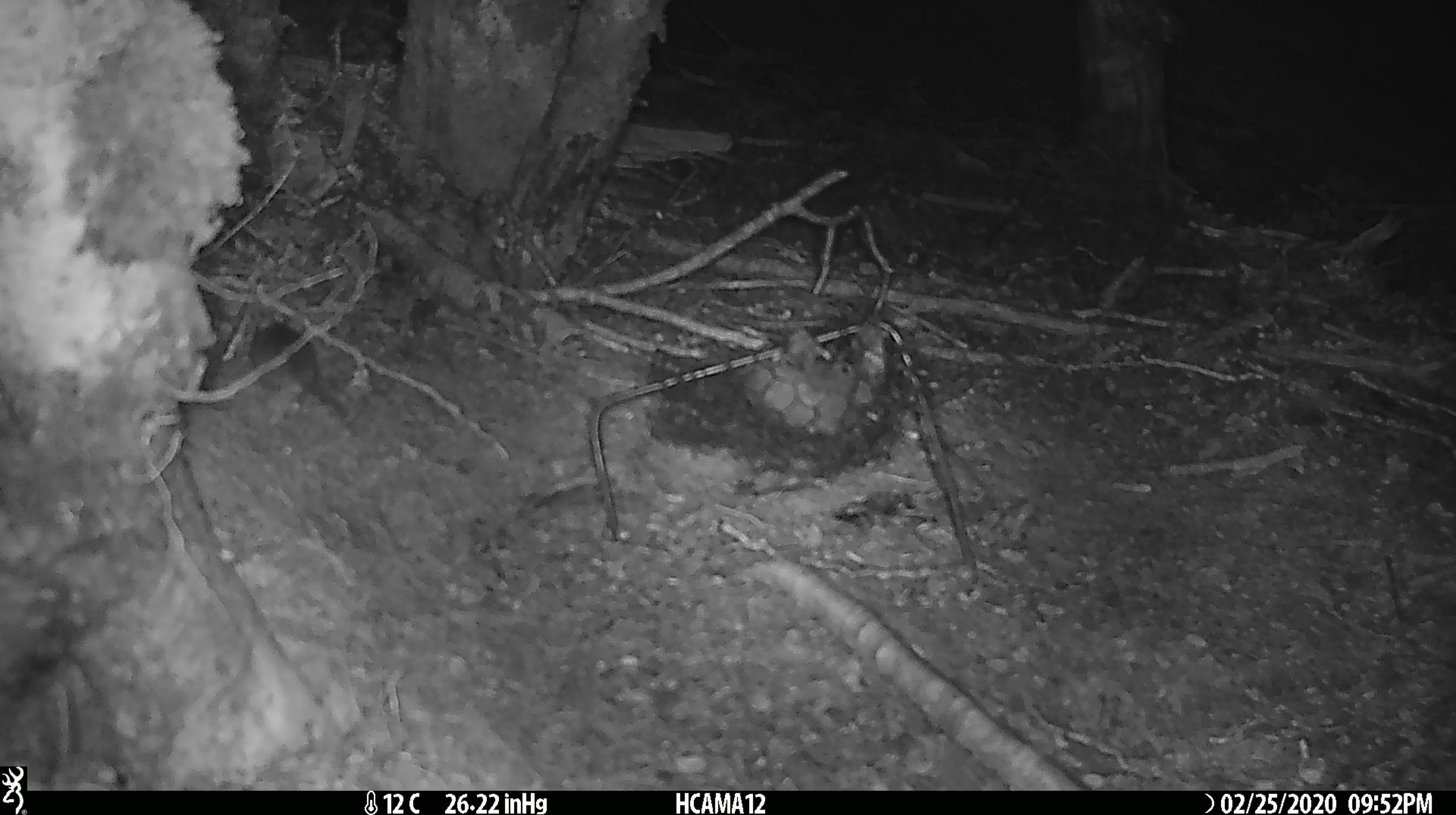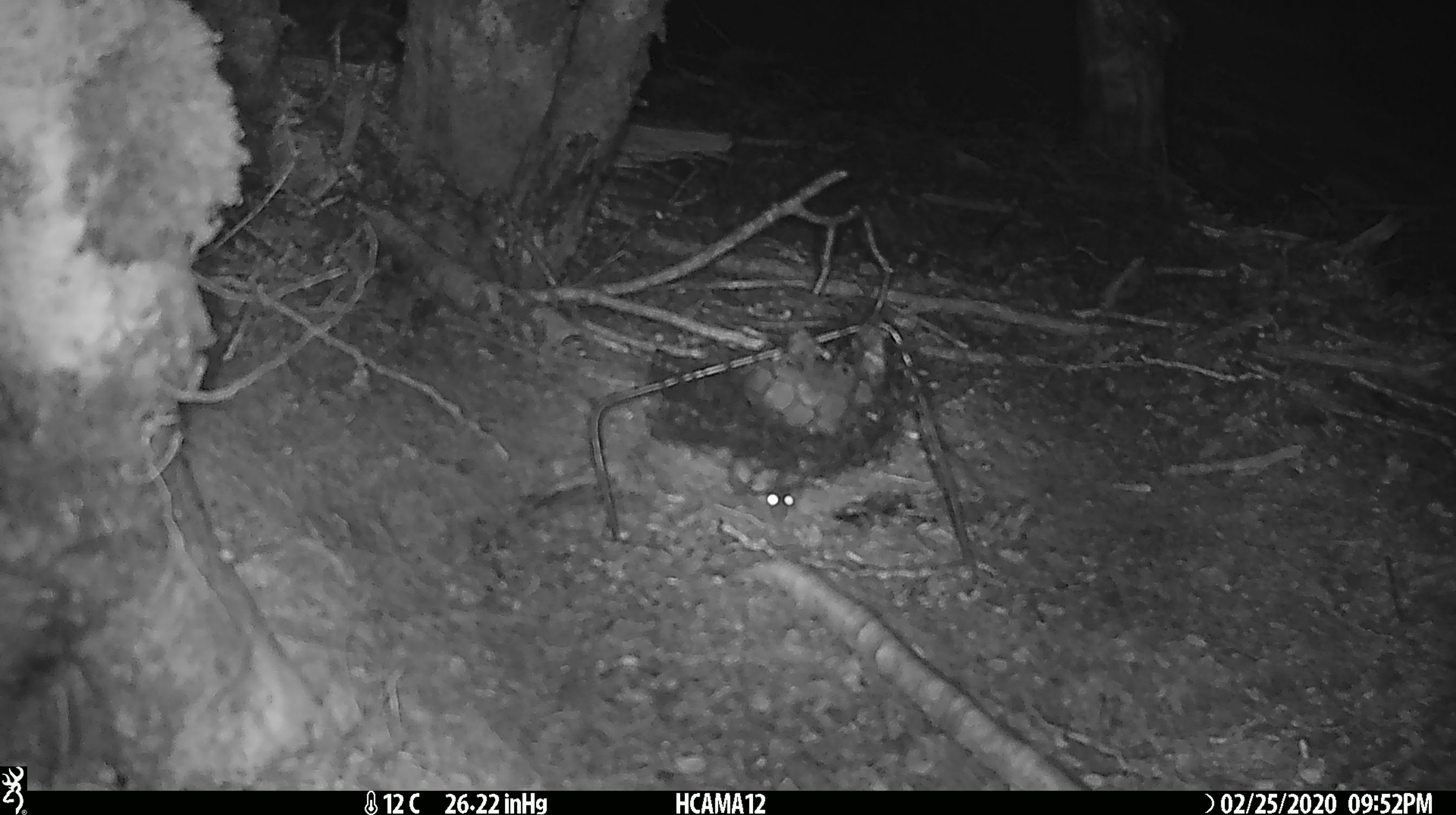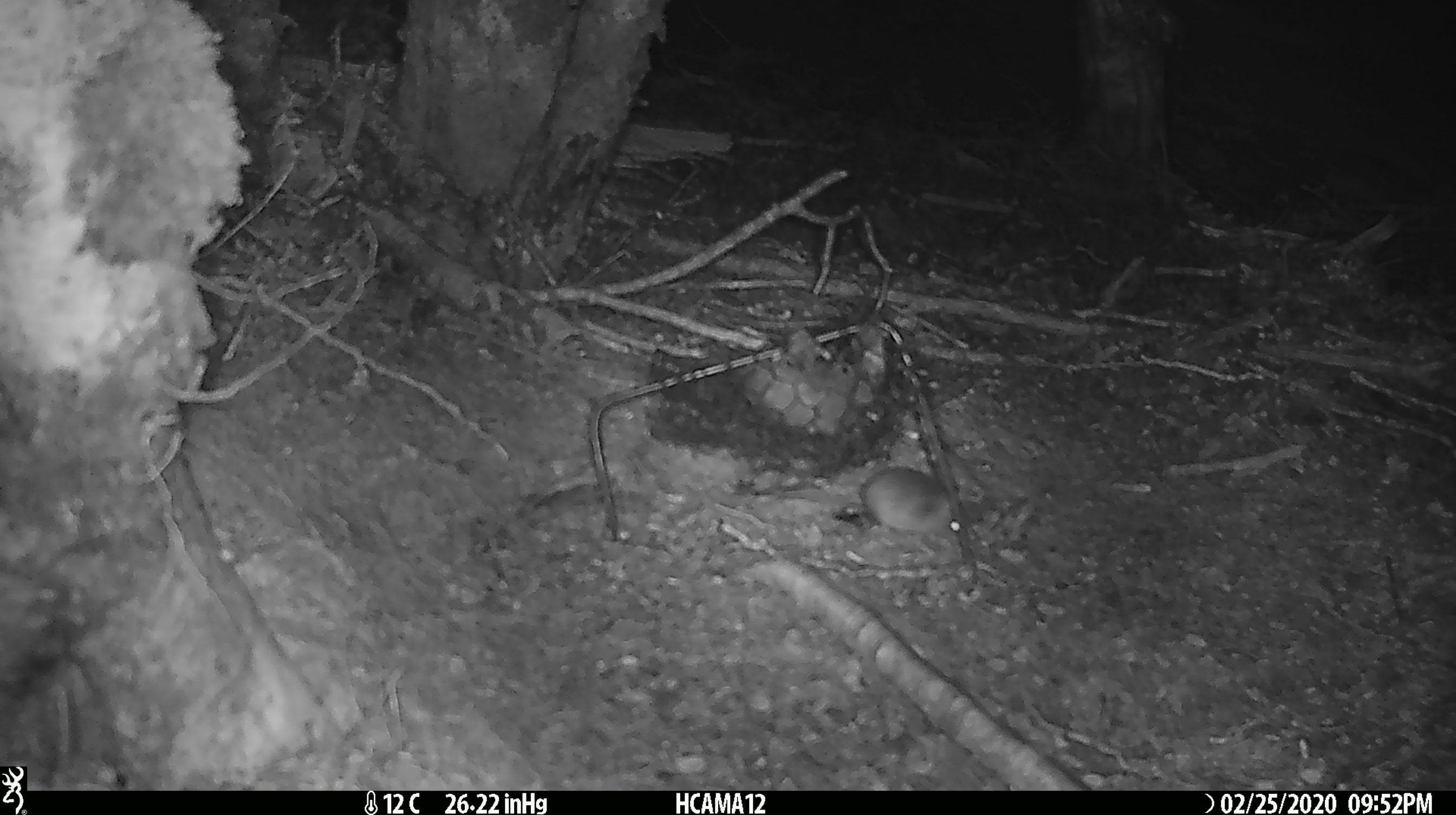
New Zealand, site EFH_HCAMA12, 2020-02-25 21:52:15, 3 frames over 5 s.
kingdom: Animalia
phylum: Chordata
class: Mammalia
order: Rodentia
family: Muridae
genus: Mus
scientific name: Mus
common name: mouse